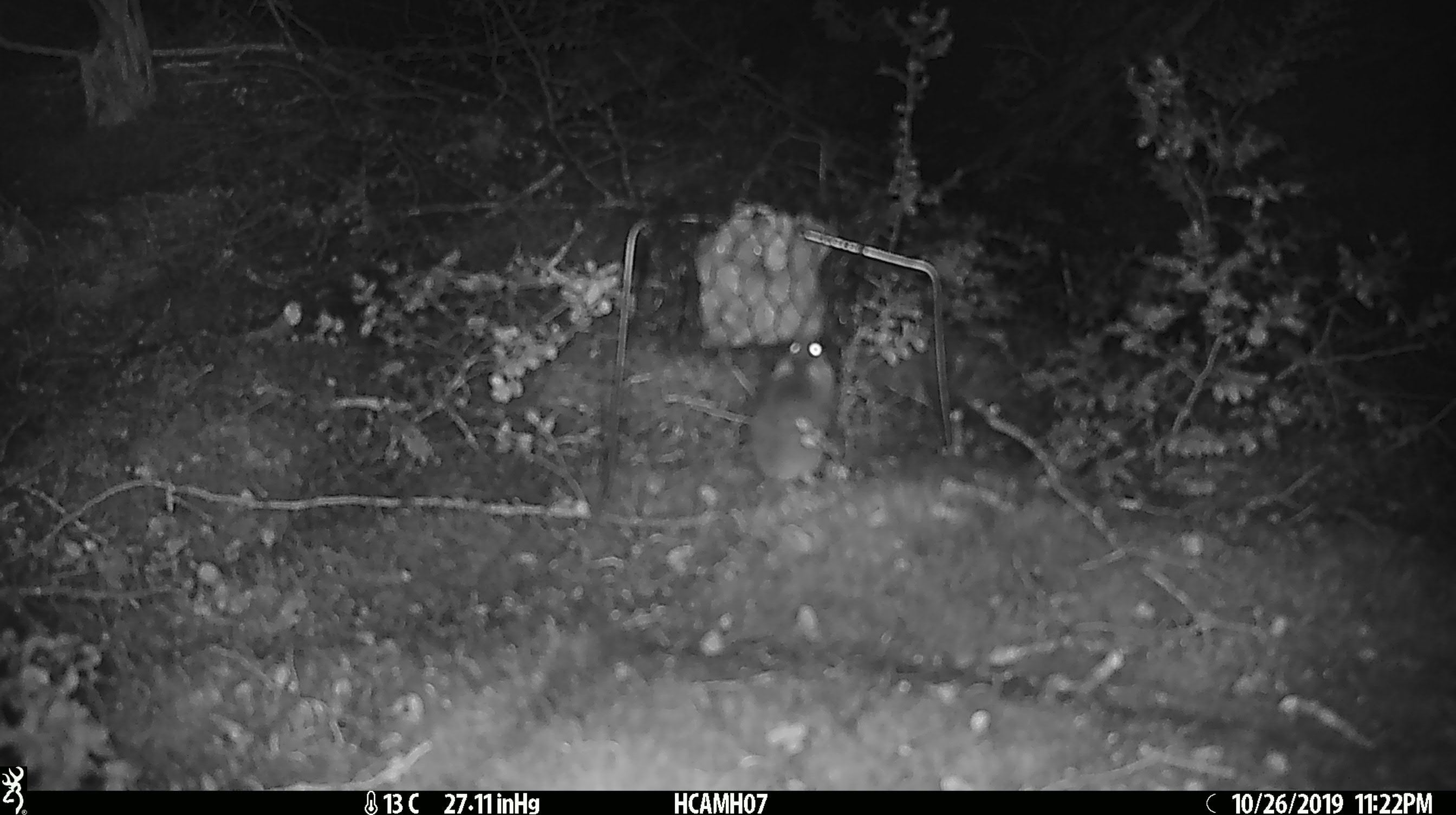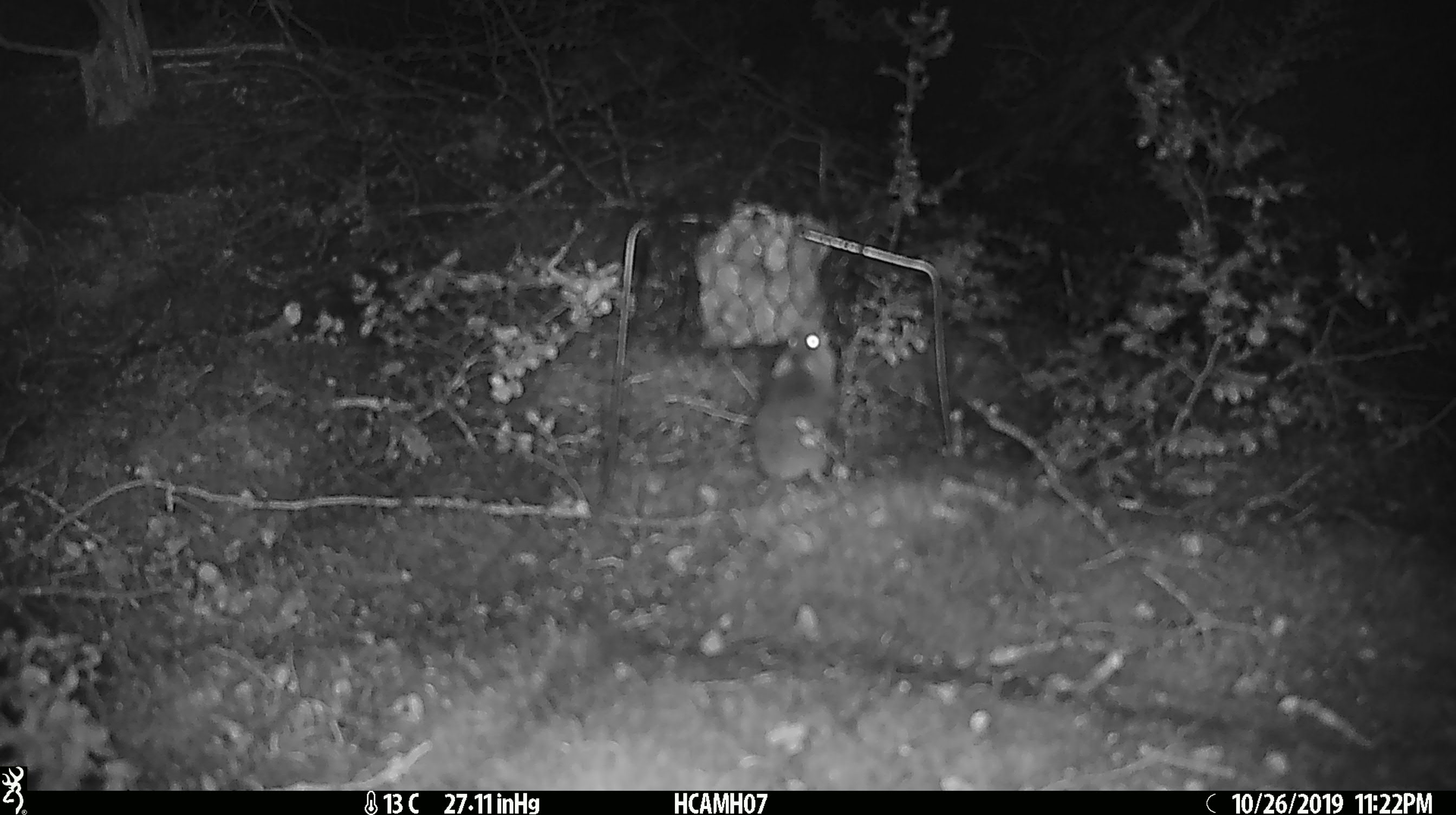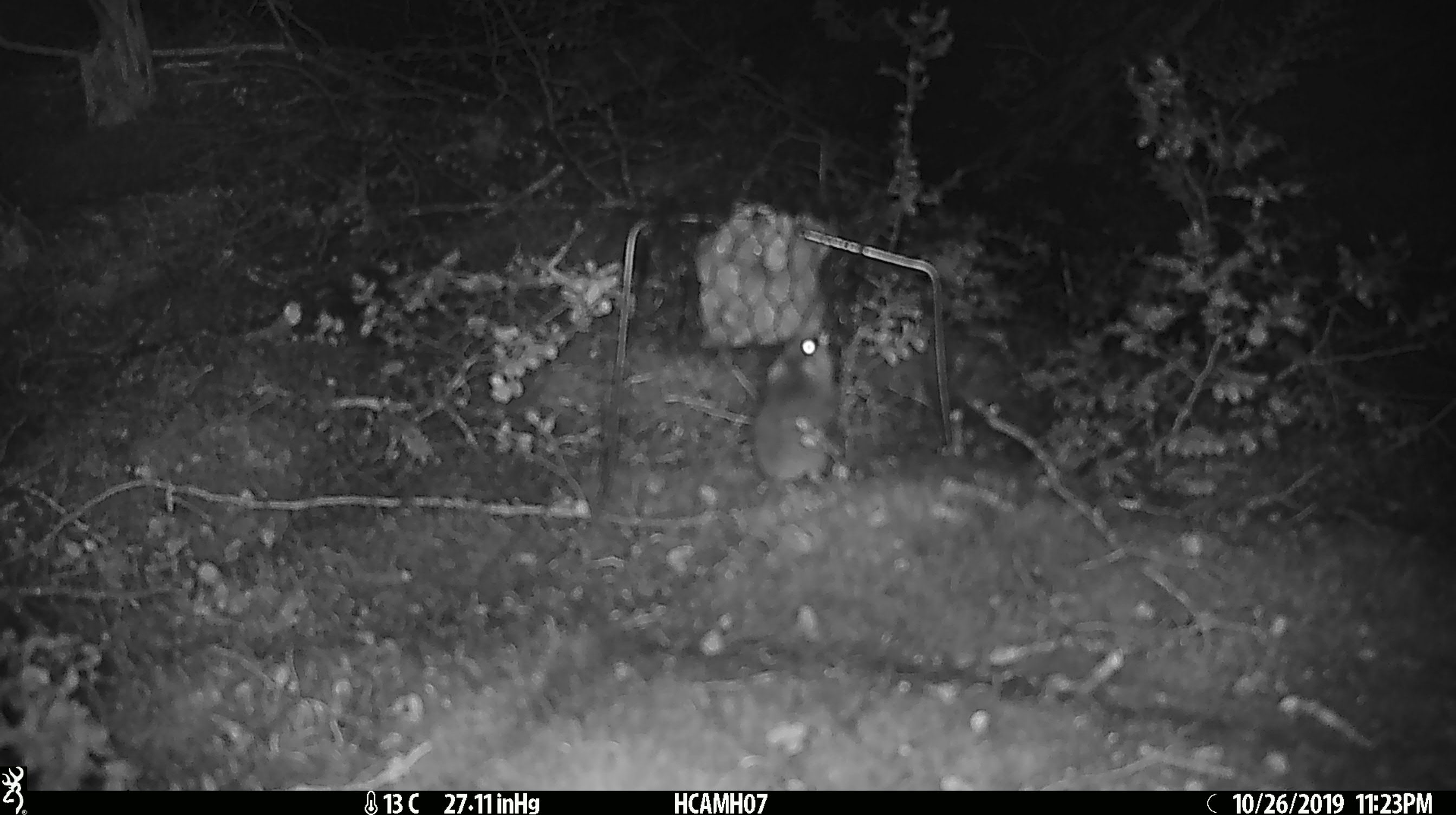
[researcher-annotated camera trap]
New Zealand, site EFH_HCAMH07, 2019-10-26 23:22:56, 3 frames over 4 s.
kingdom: Animalia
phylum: Chordata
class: Mammalia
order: Rodentia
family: Muridae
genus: Mus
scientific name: Mus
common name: mouse